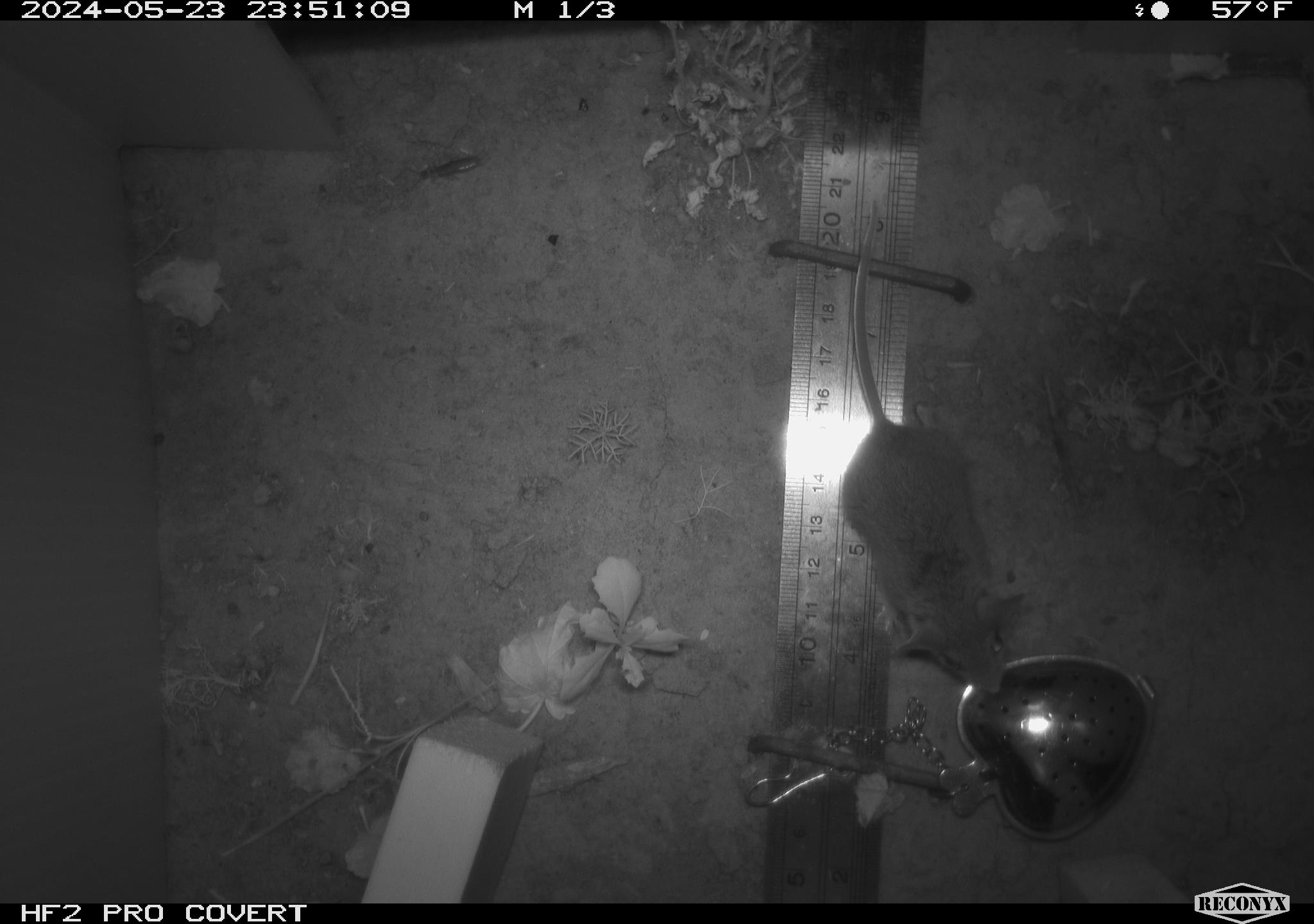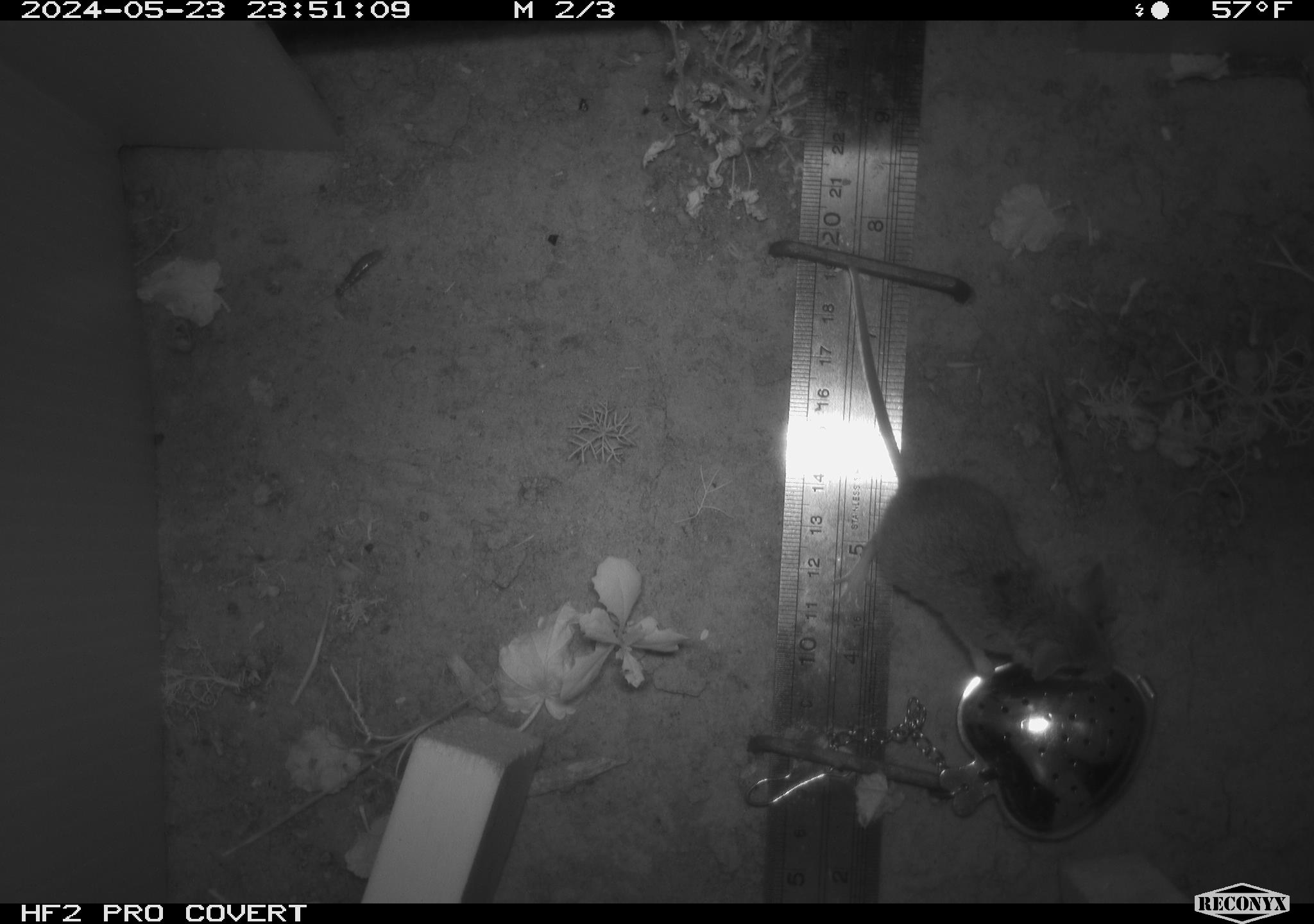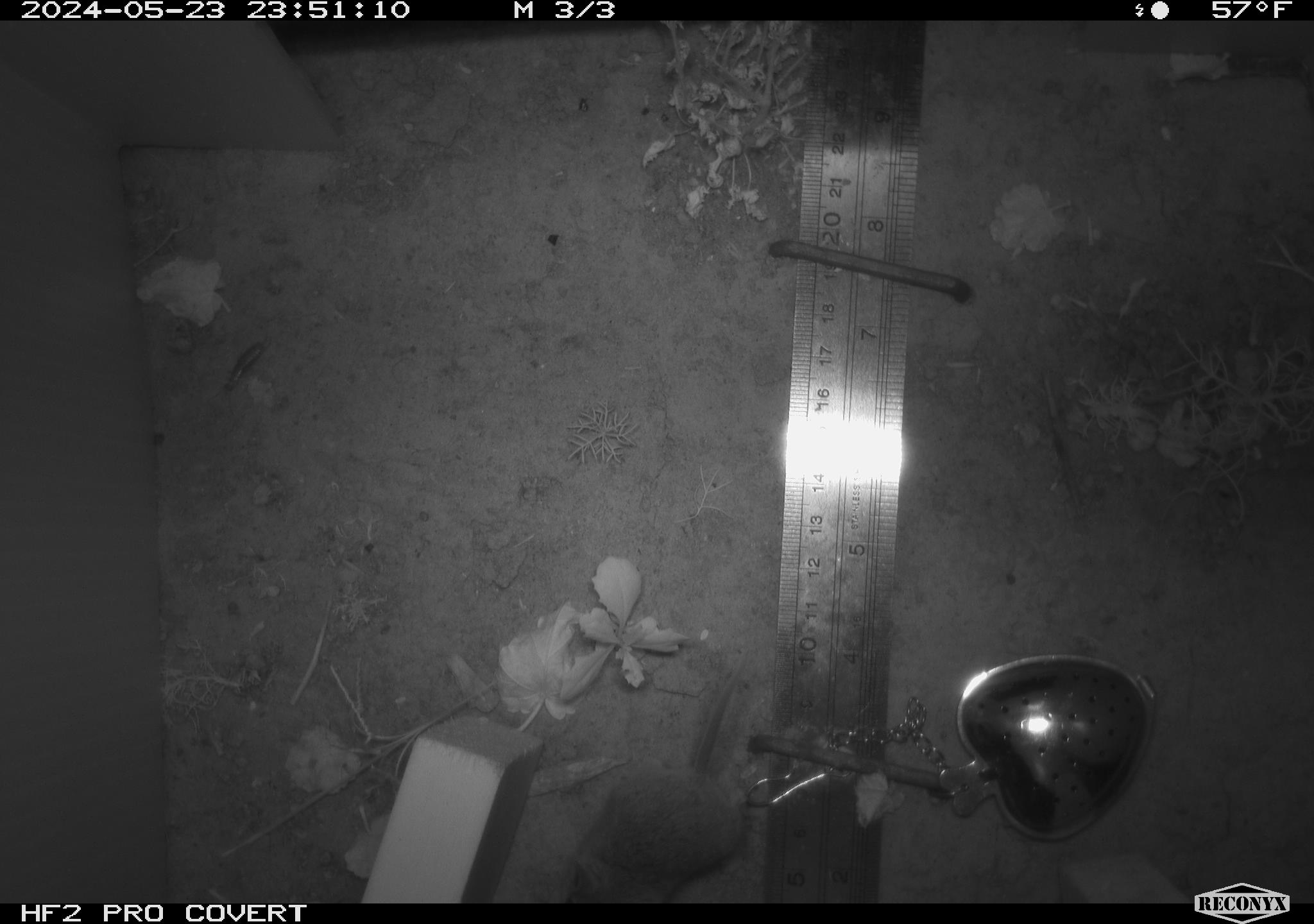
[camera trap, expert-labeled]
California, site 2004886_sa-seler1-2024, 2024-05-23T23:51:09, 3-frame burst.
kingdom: Animalia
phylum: Chordata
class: Mammalia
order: Rodentia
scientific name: Rodentia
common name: mouse species